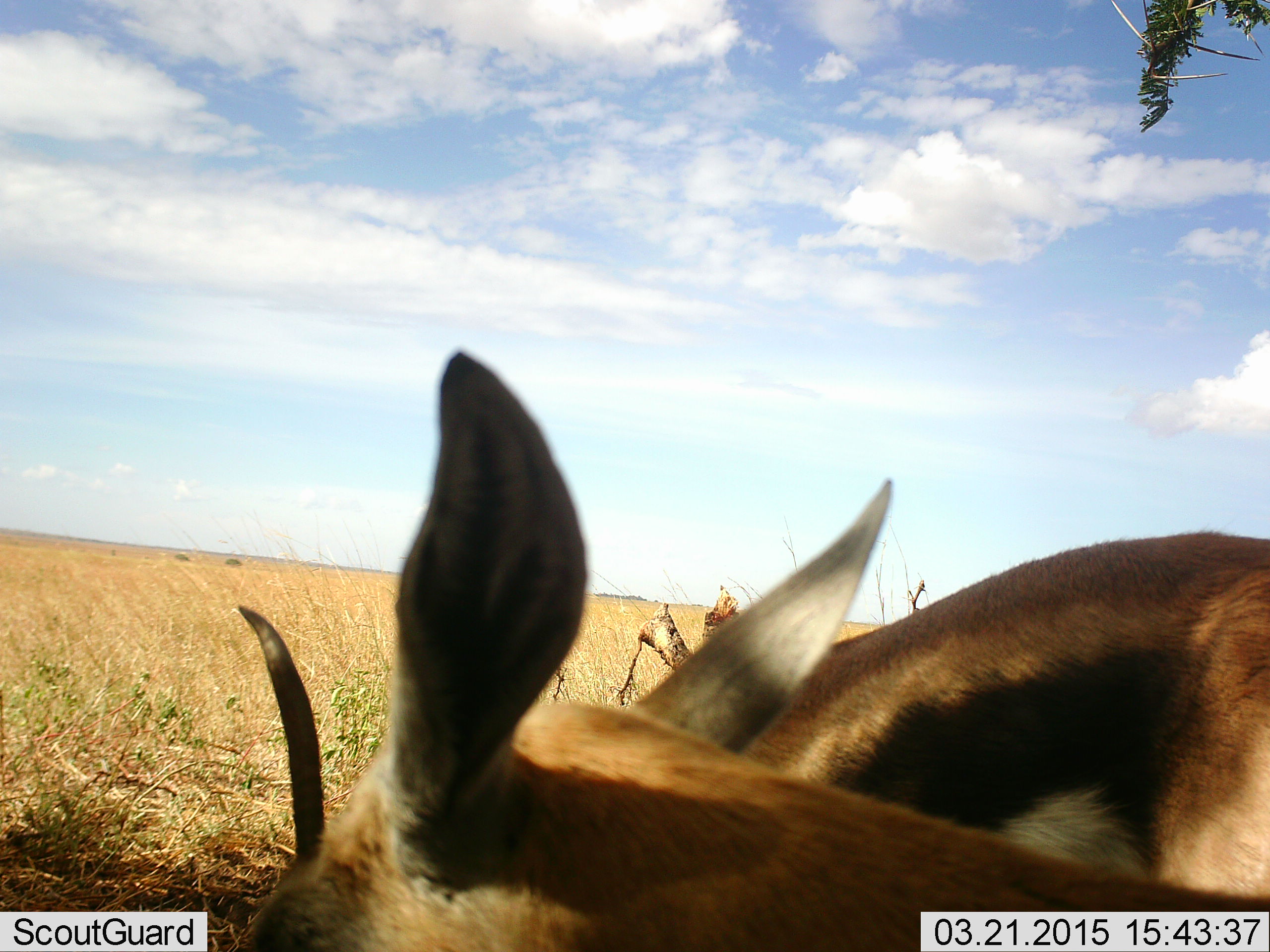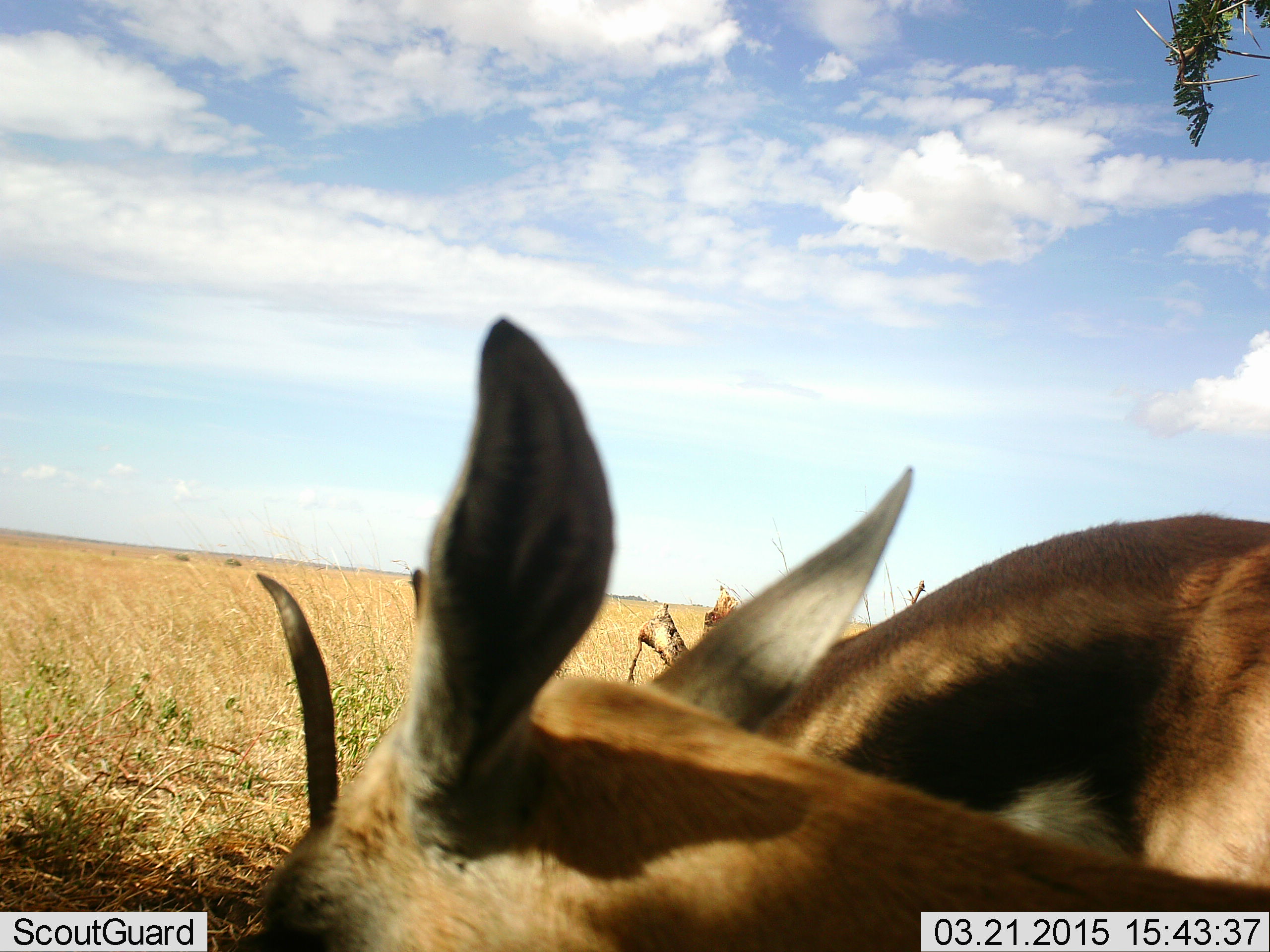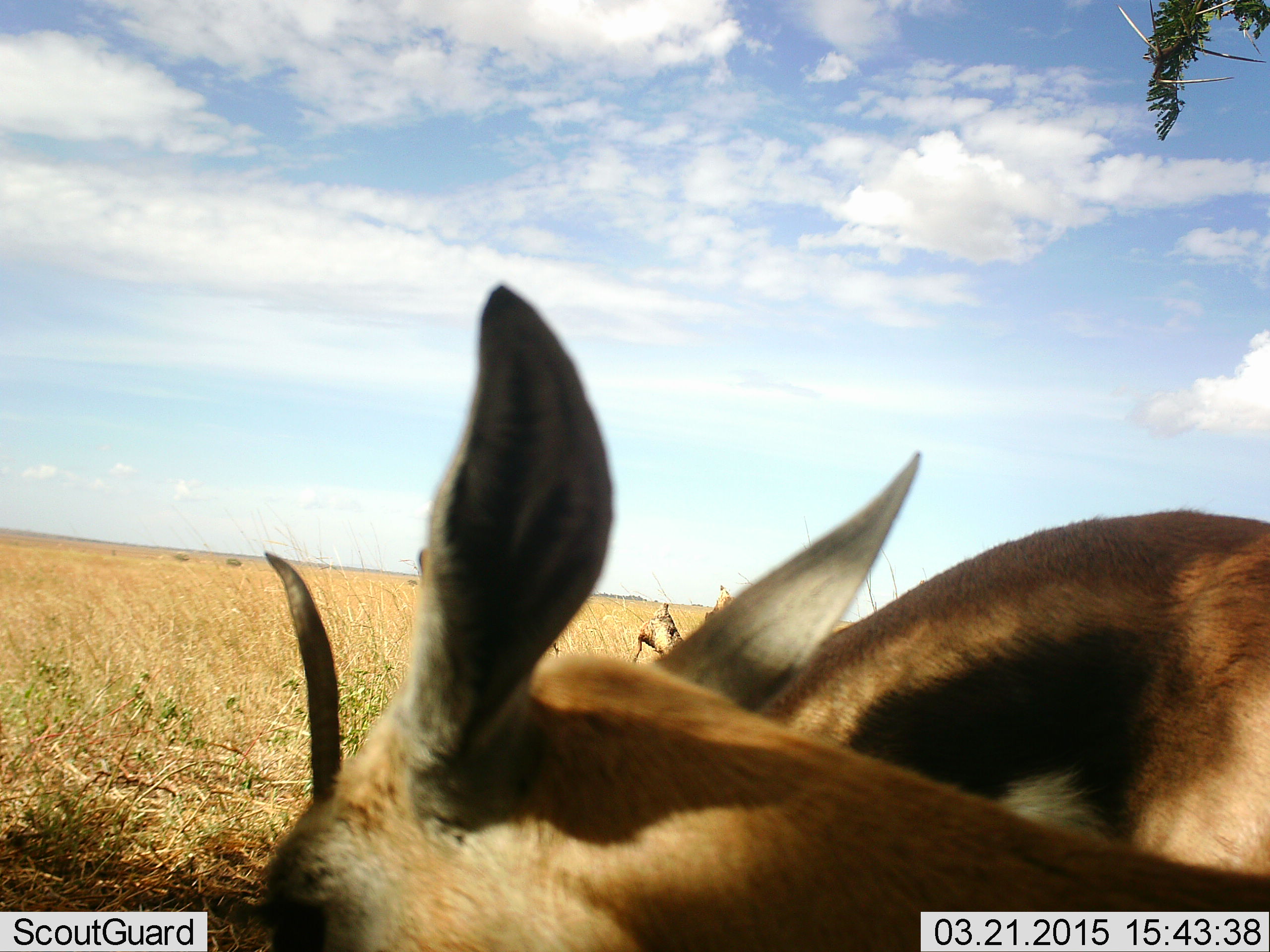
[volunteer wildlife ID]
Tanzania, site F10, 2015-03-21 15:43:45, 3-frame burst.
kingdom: Animalia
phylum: Chordata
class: Mammalia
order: Artiodactyla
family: Bovidae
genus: Eudorcas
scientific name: Eudorcas thomsonii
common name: thomson's gazelle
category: gazellethomsons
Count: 2.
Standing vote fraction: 90%.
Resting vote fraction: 10%.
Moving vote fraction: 0%.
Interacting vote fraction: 0%.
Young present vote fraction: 0%.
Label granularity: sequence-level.